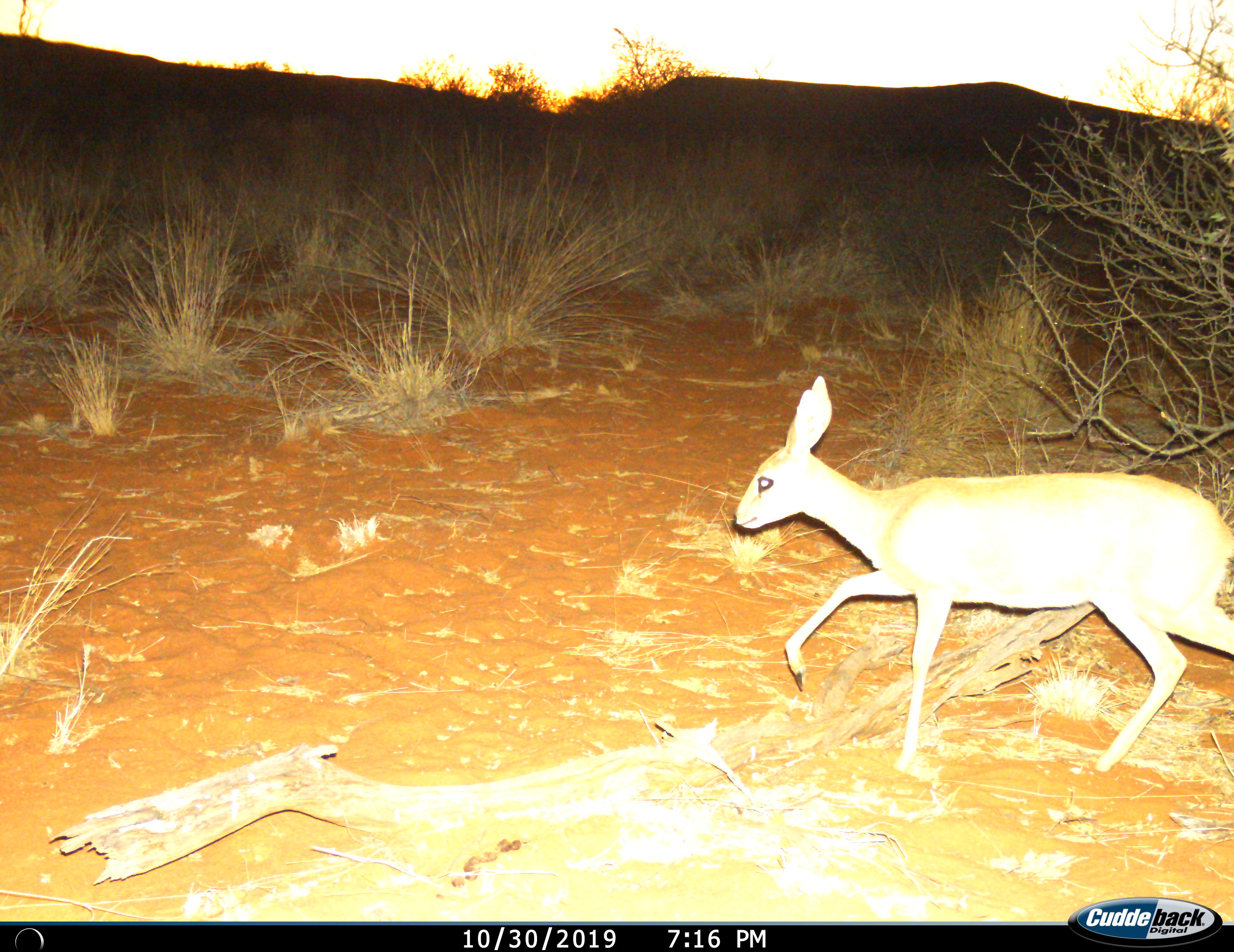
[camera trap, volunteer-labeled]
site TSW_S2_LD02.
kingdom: Animalia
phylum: Chordata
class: Mammalia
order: Artiodactyla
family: Bovidae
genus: Raphicerus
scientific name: Raphicerus campestris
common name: steenbok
Steenbok (Raphicerus campestris), count 1. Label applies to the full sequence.